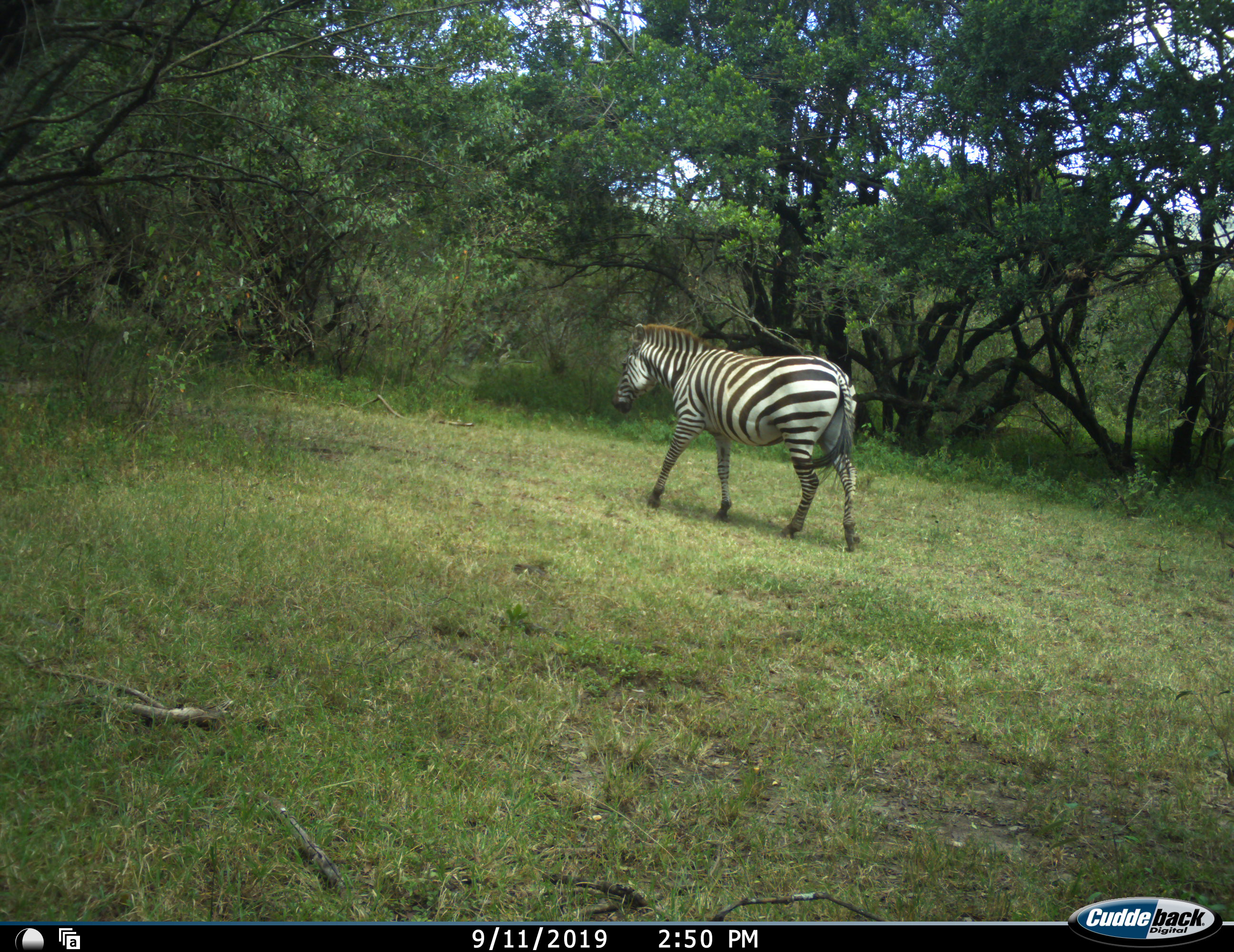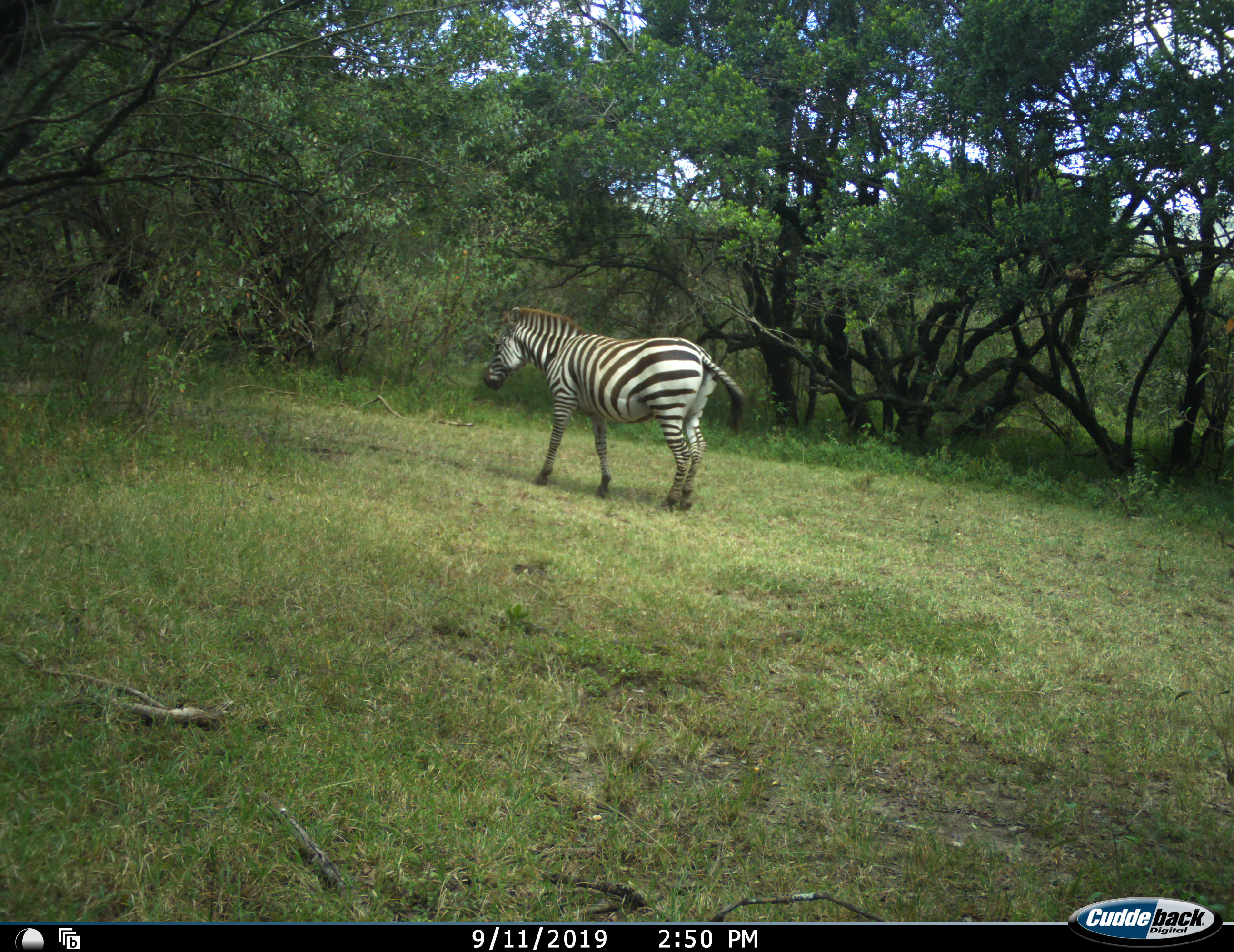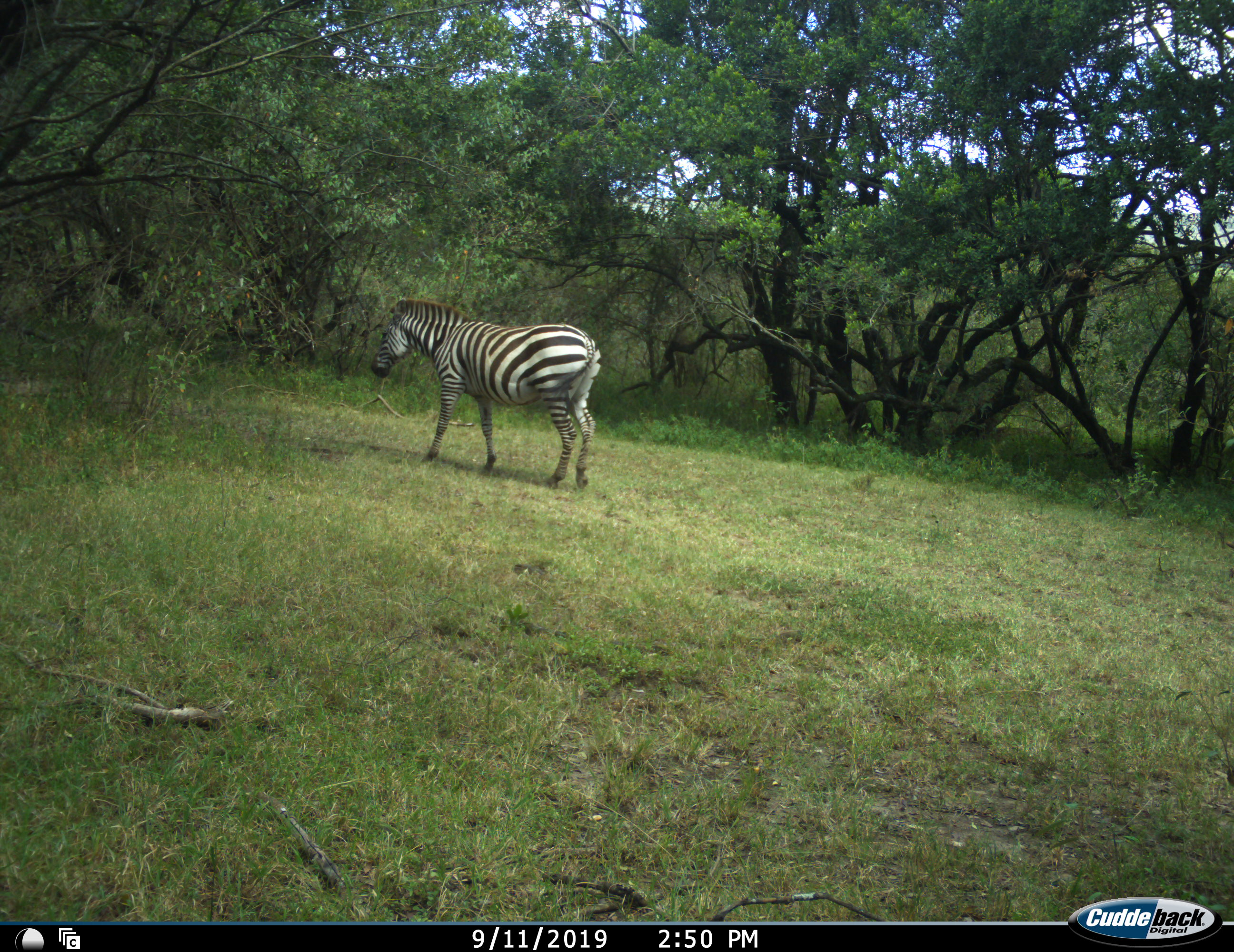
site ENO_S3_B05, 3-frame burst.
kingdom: Animalia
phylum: Chordata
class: Mammalia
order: Perissodactyla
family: Equidae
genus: Equus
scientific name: Equus quagga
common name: plains zebra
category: zebraplains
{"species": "zebraplains (plains zebra) (Equus quagga)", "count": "1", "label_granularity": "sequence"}